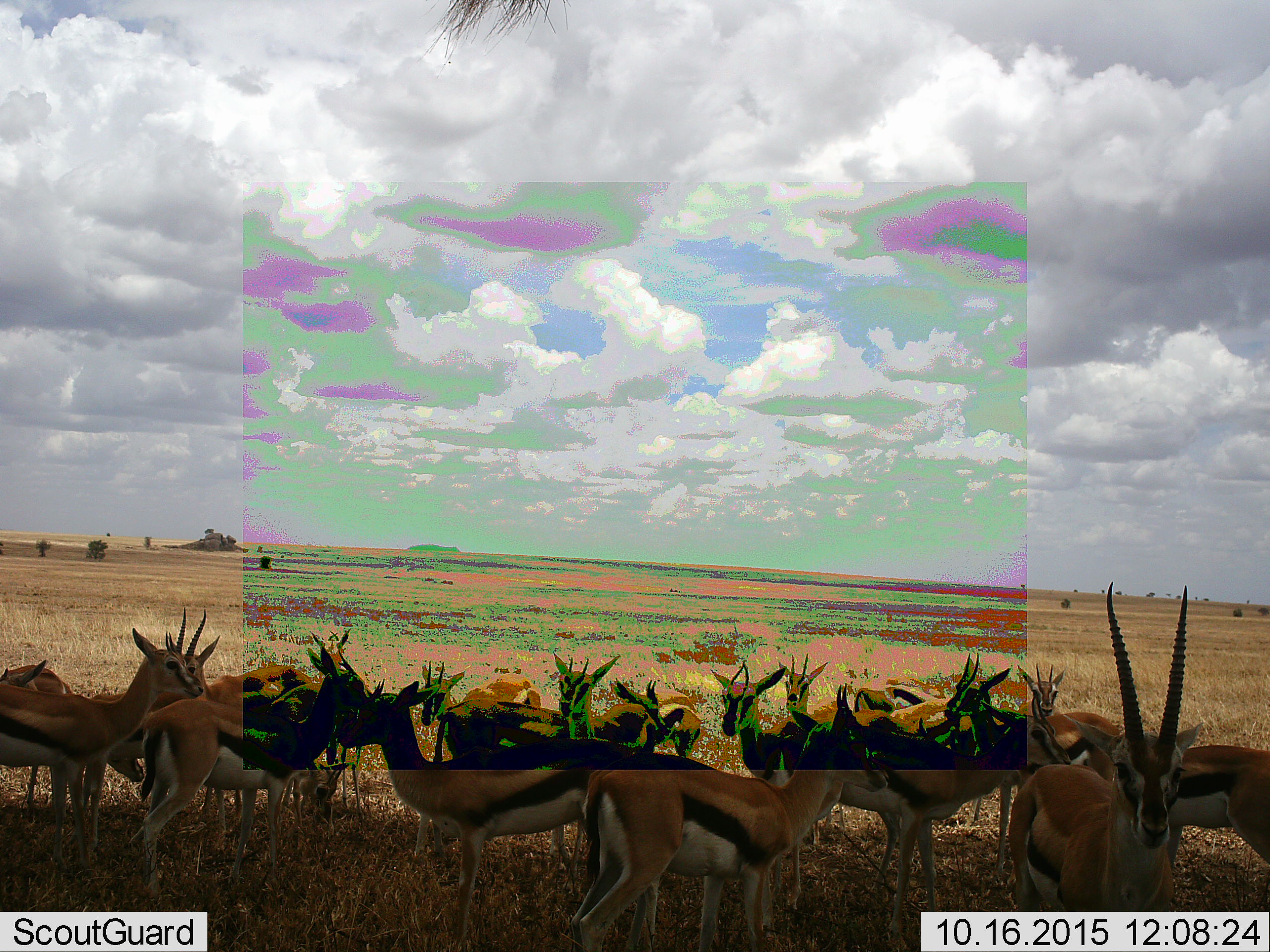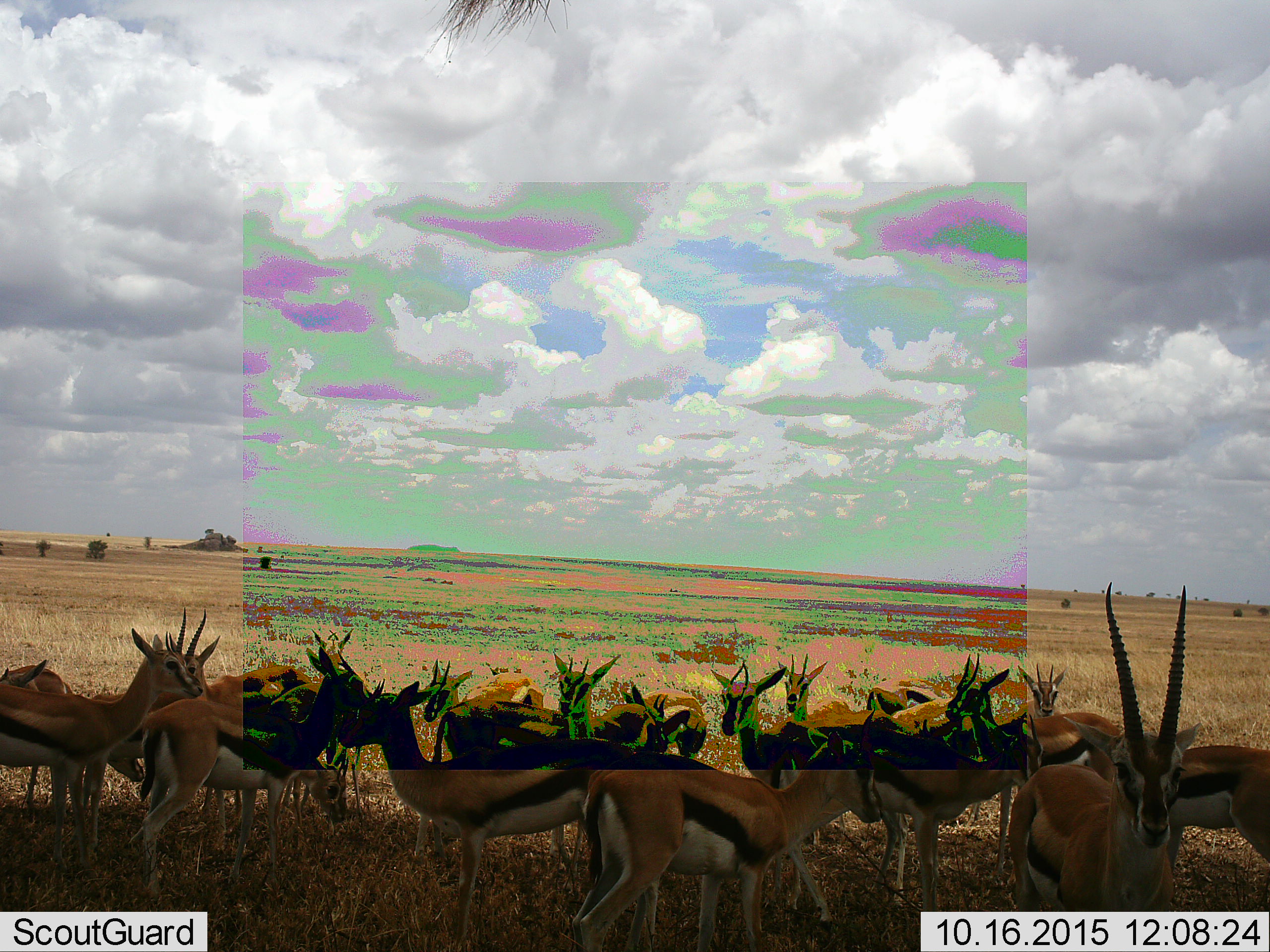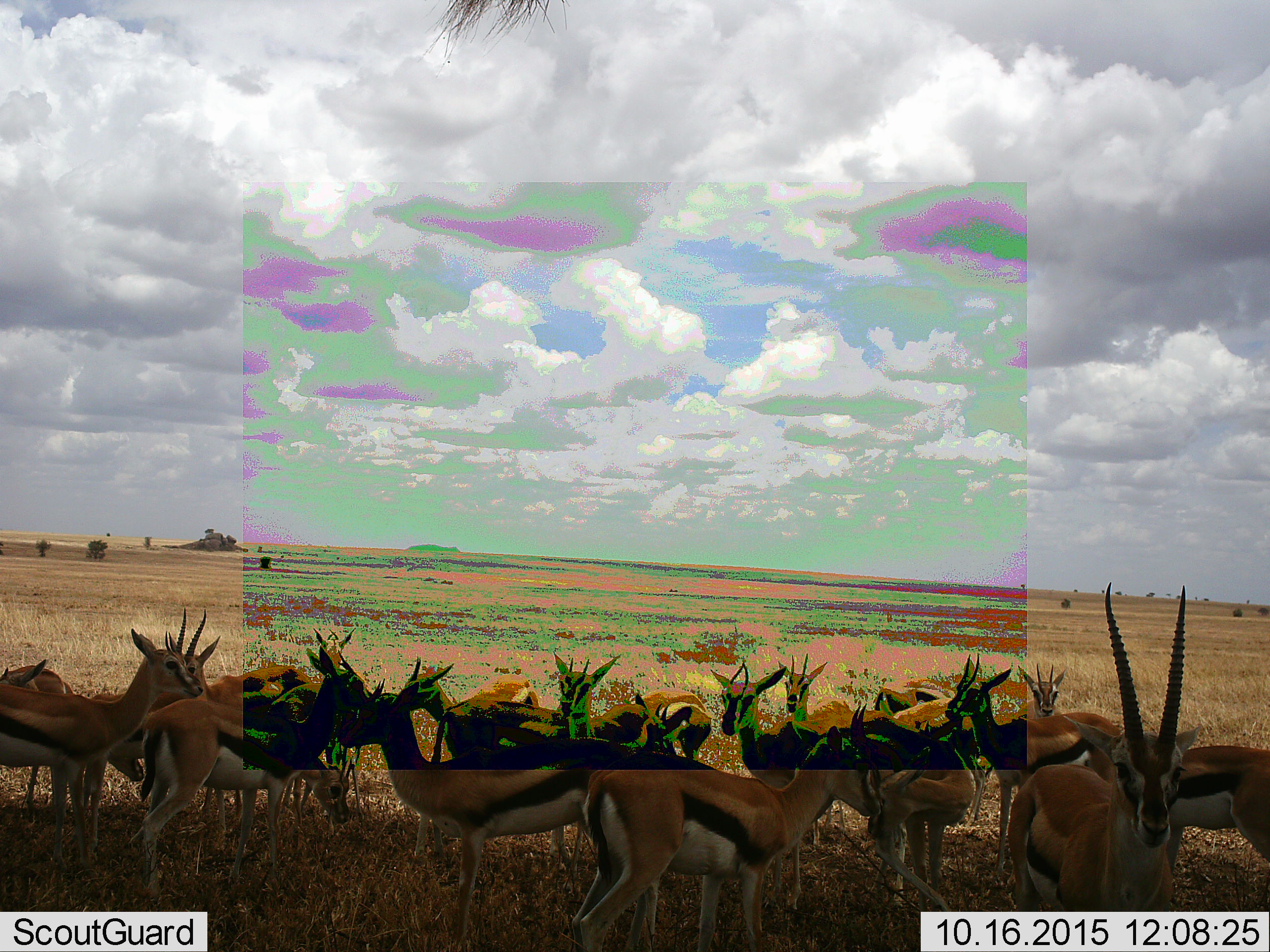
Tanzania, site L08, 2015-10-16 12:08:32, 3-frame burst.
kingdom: Animalia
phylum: Chordata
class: Mammalia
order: Artiodactyla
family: Bovidae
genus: Eudorcas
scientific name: Eudorcas thomsonii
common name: thomson's gazelle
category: gazellethomsons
Gazellethomsons (thomson's gazelle) (Eudorcas thomsonii), count 11-50. Behavior (volunteer vote fractions): standing 100%, resting 10%, moving 20%, interacting 0%. Young present (vote fraction): 10%. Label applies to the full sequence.